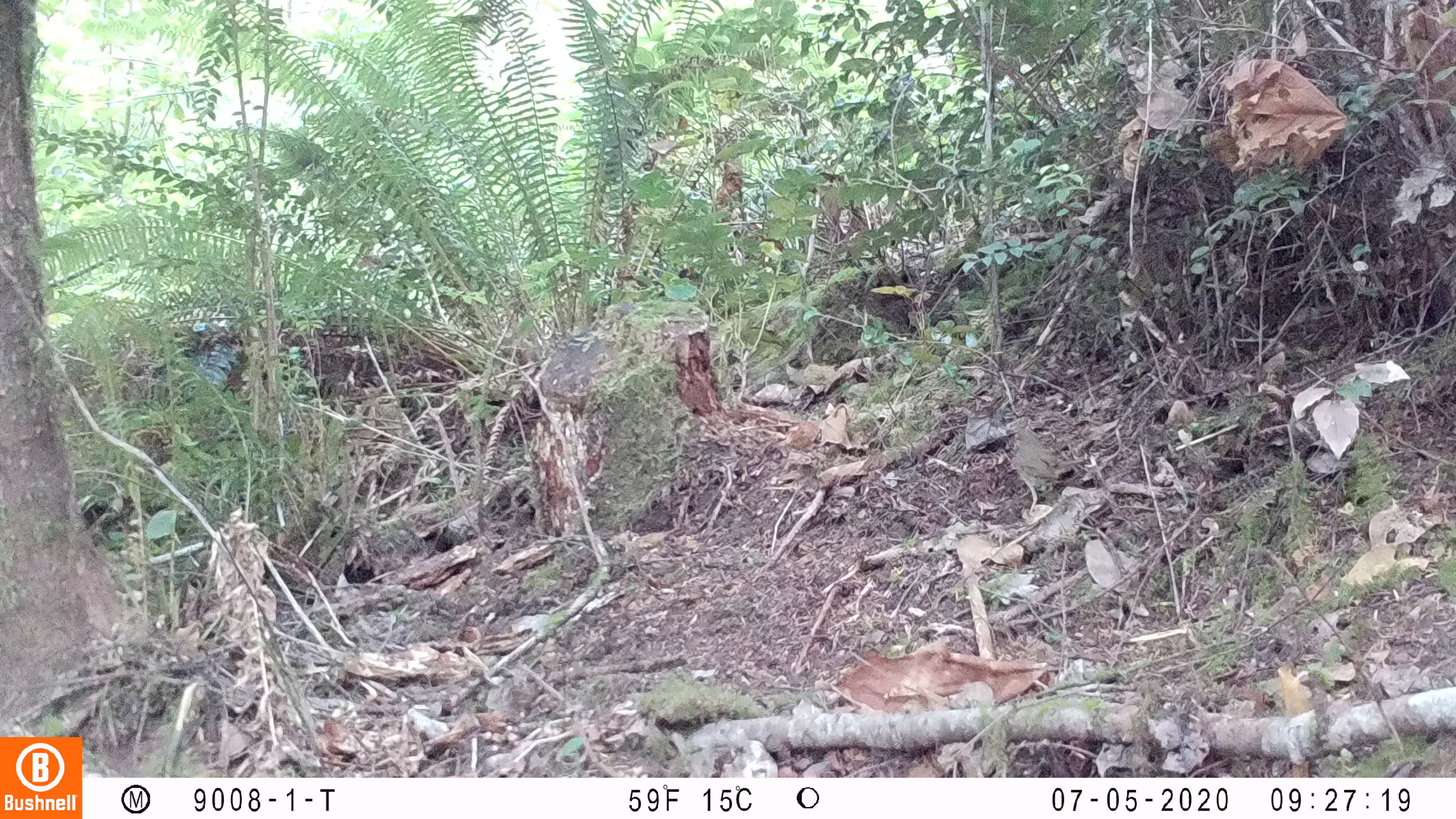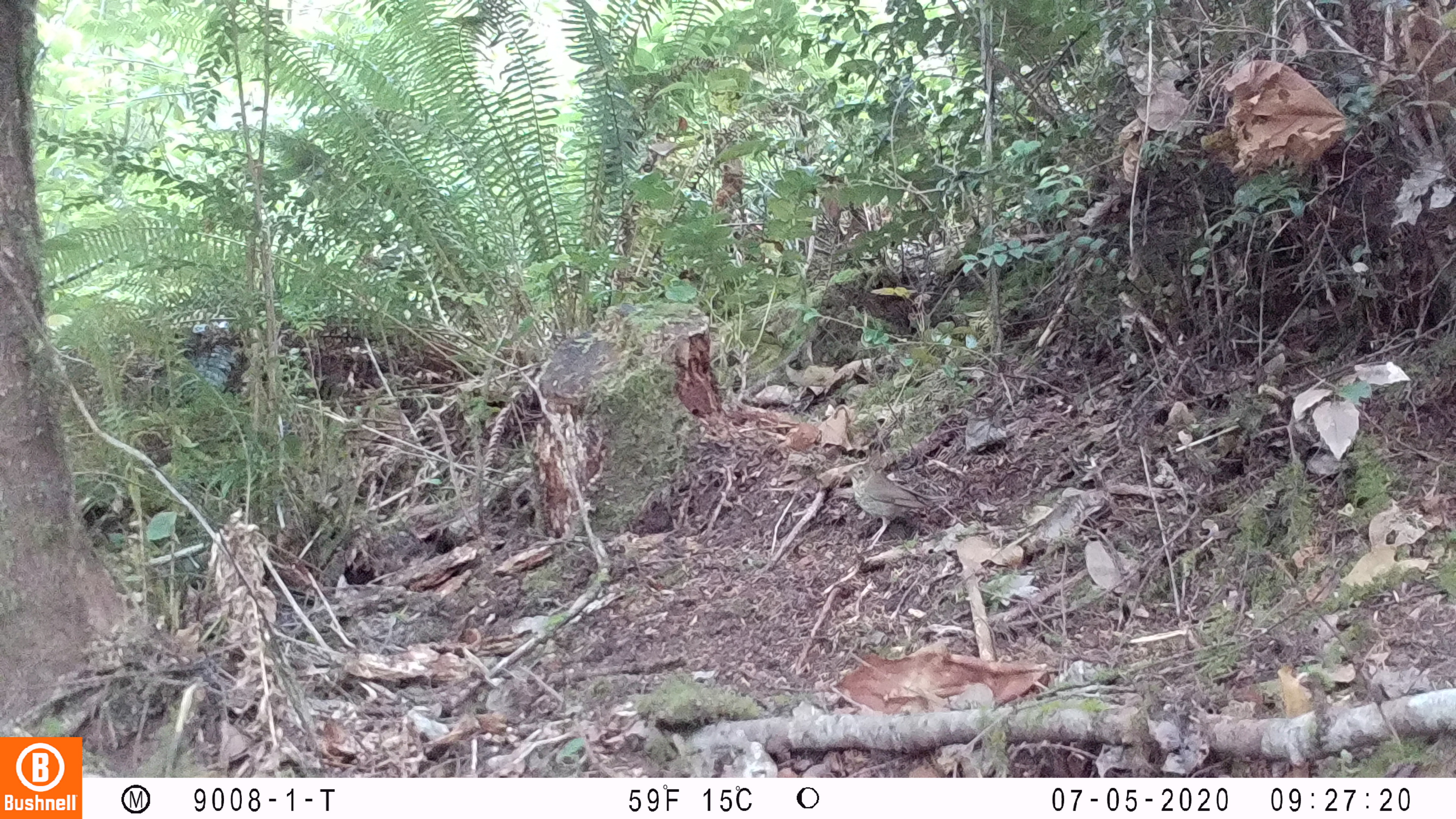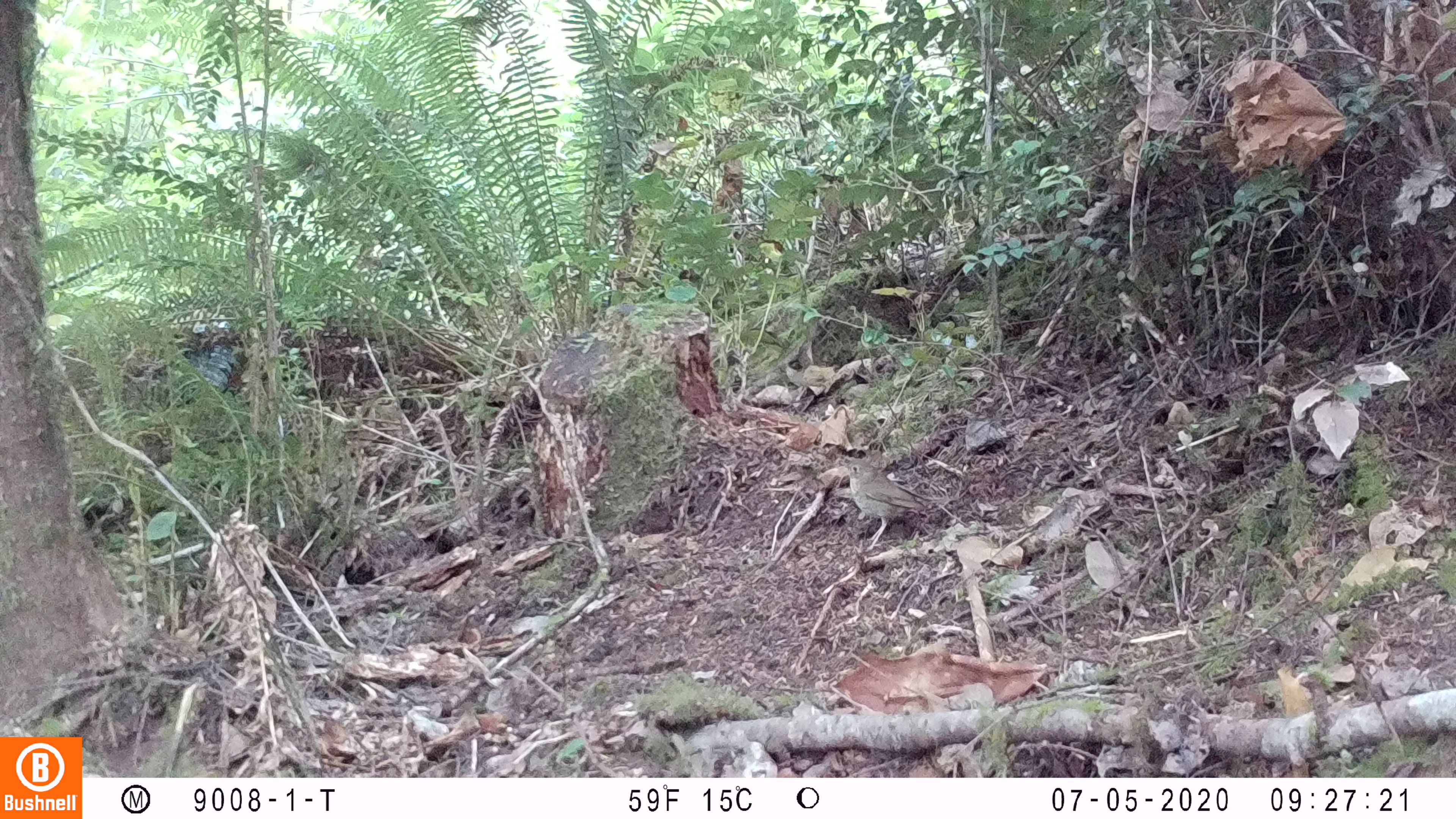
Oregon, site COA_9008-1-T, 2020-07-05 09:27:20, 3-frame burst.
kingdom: Animalia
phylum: Chordata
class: Aves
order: Passeriformes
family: Turdidae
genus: Catharus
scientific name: Catharus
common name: brown thrushes and nightingale-thrushes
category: catharus species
Catharus species (brown thrushes and nightingale-thrushes) (Catharus).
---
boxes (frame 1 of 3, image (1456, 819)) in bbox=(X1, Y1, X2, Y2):
catharus species: bbox=(1005, 419, 1093, 524)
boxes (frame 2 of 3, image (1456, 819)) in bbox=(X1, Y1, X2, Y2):
catharus species: bbox=(835, 459, 958, 558)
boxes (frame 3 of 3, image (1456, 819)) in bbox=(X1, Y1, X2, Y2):
catharus species: bbox=(831, 449, 953, 563)